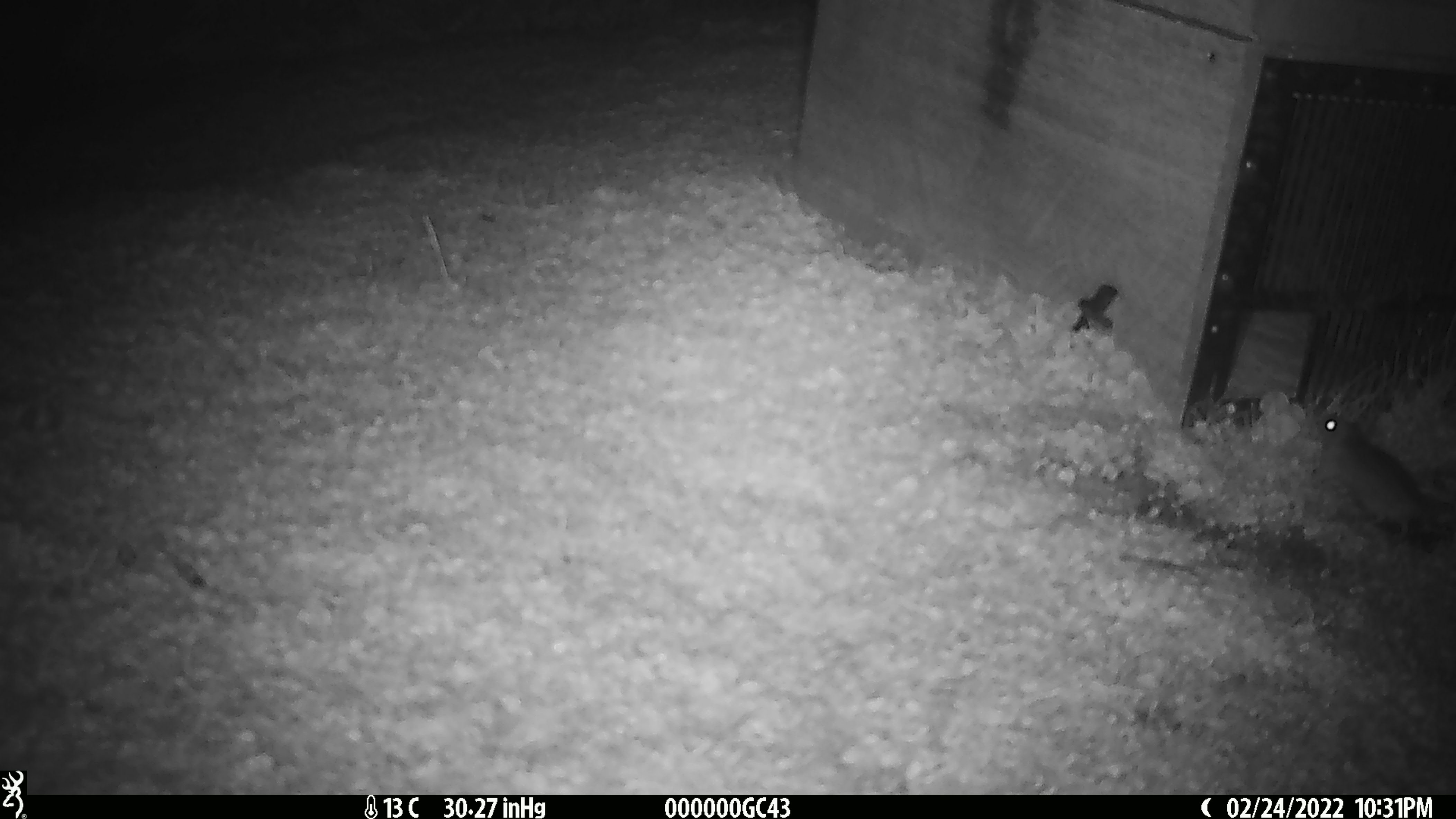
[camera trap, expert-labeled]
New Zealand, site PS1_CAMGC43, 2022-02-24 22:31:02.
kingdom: Animalia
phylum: Chordata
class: Mammalia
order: Rodentia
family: Muridae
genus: Mus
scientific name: Mus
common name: mouse